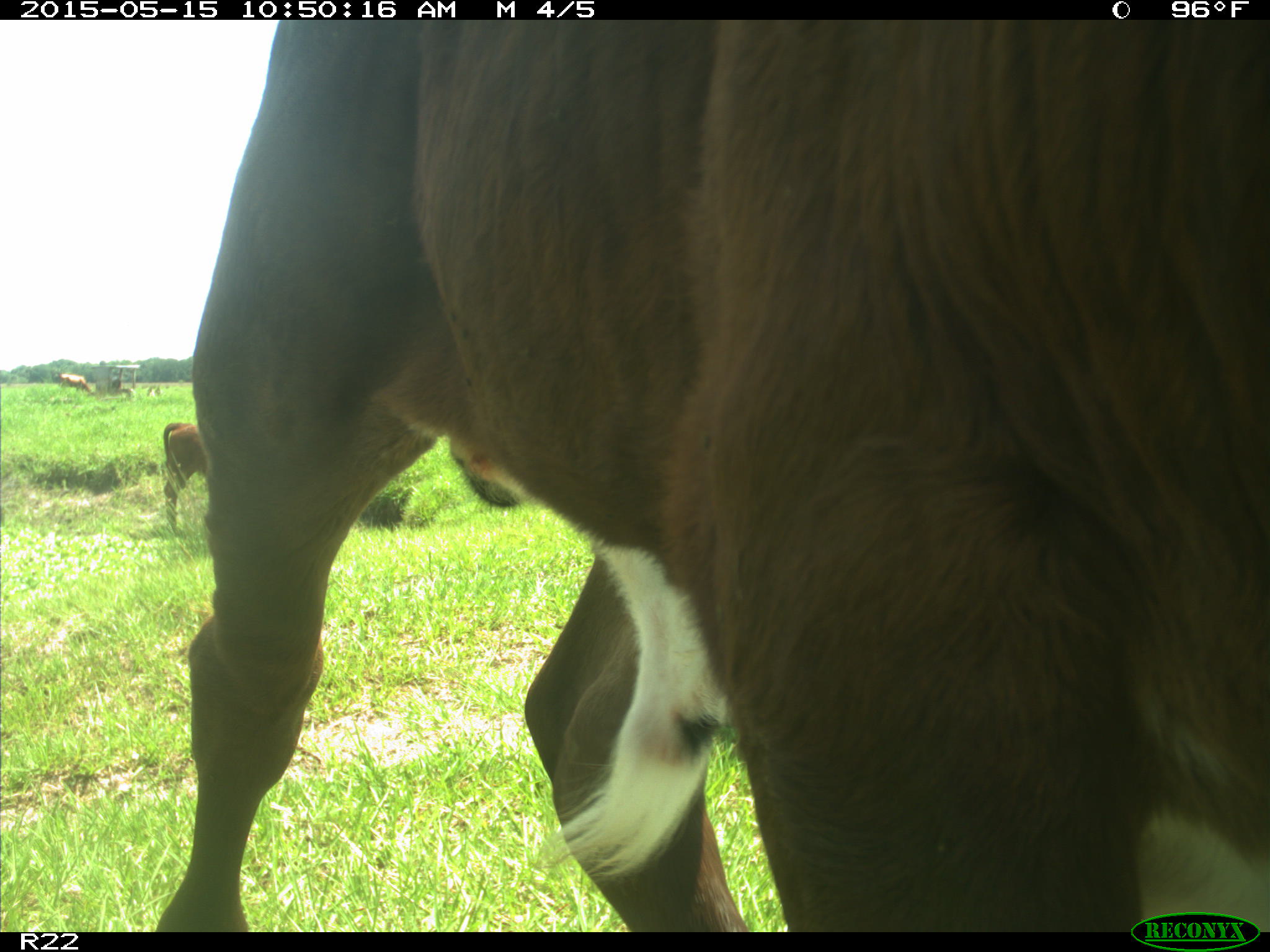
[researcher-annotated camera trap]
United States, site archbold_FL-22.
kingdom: Animalia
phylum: Chordata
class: Mammalia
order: Artiodactyla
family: Bovidae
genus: Bos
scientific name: Bos taurus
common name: domestic cow